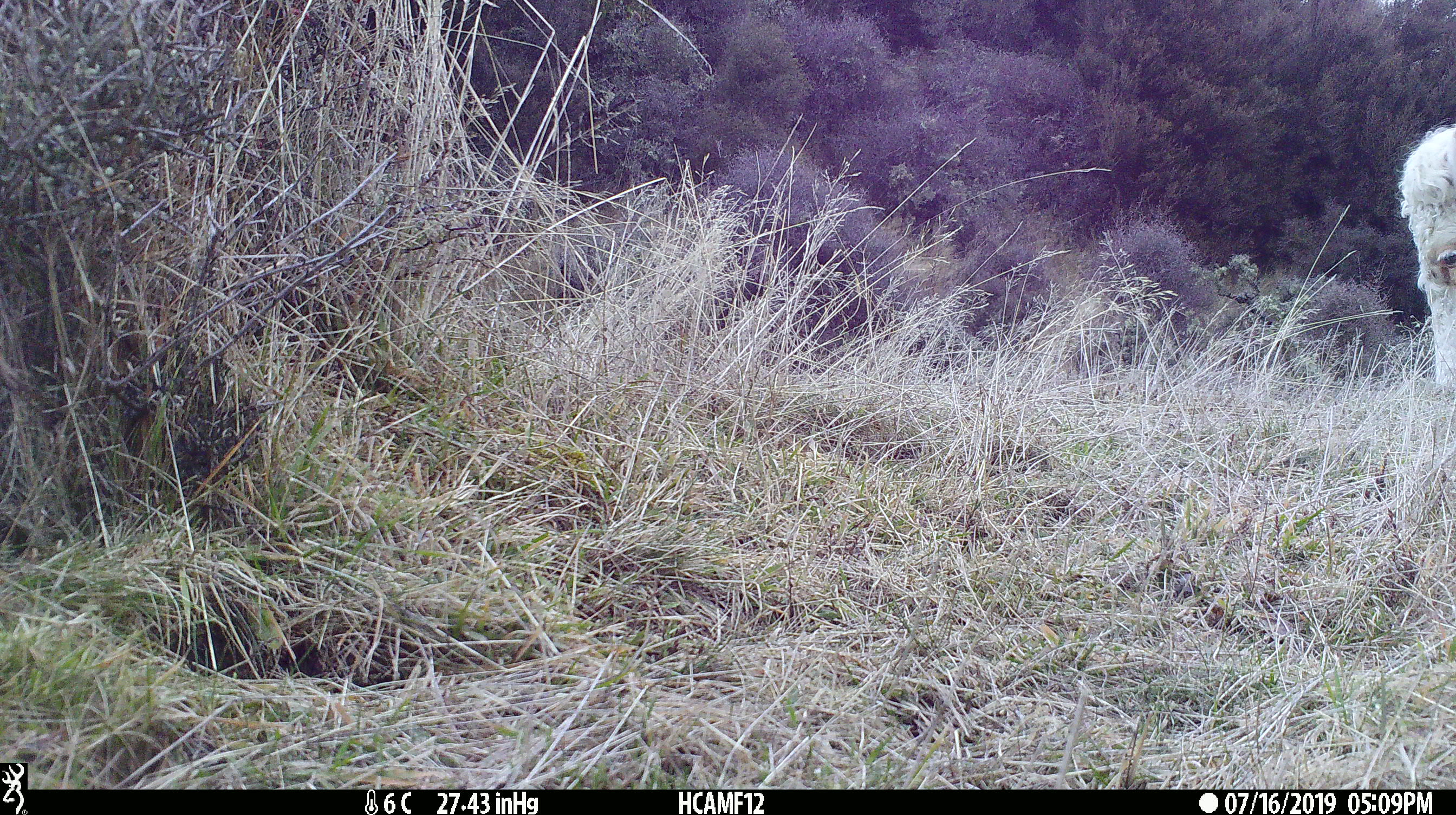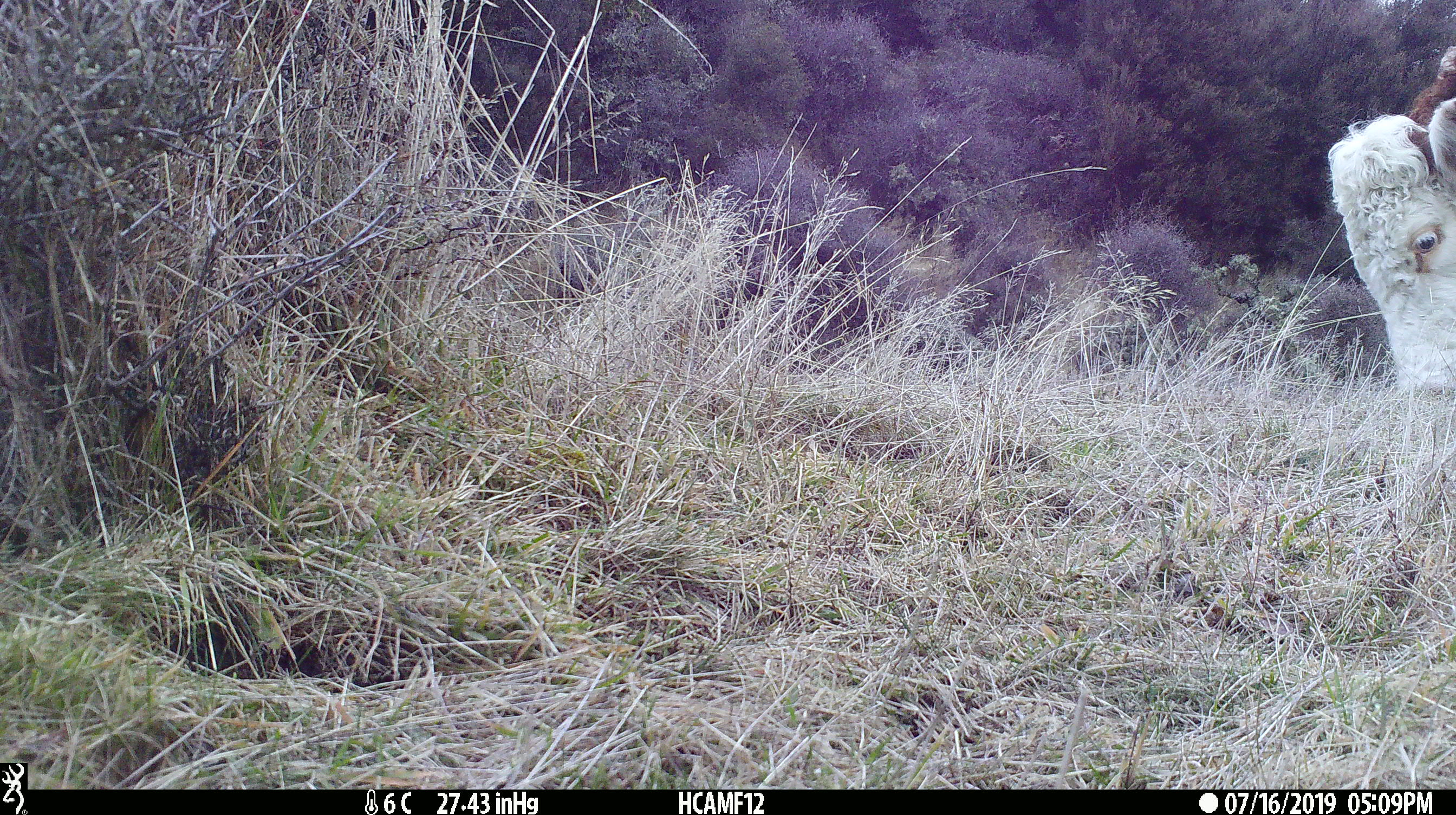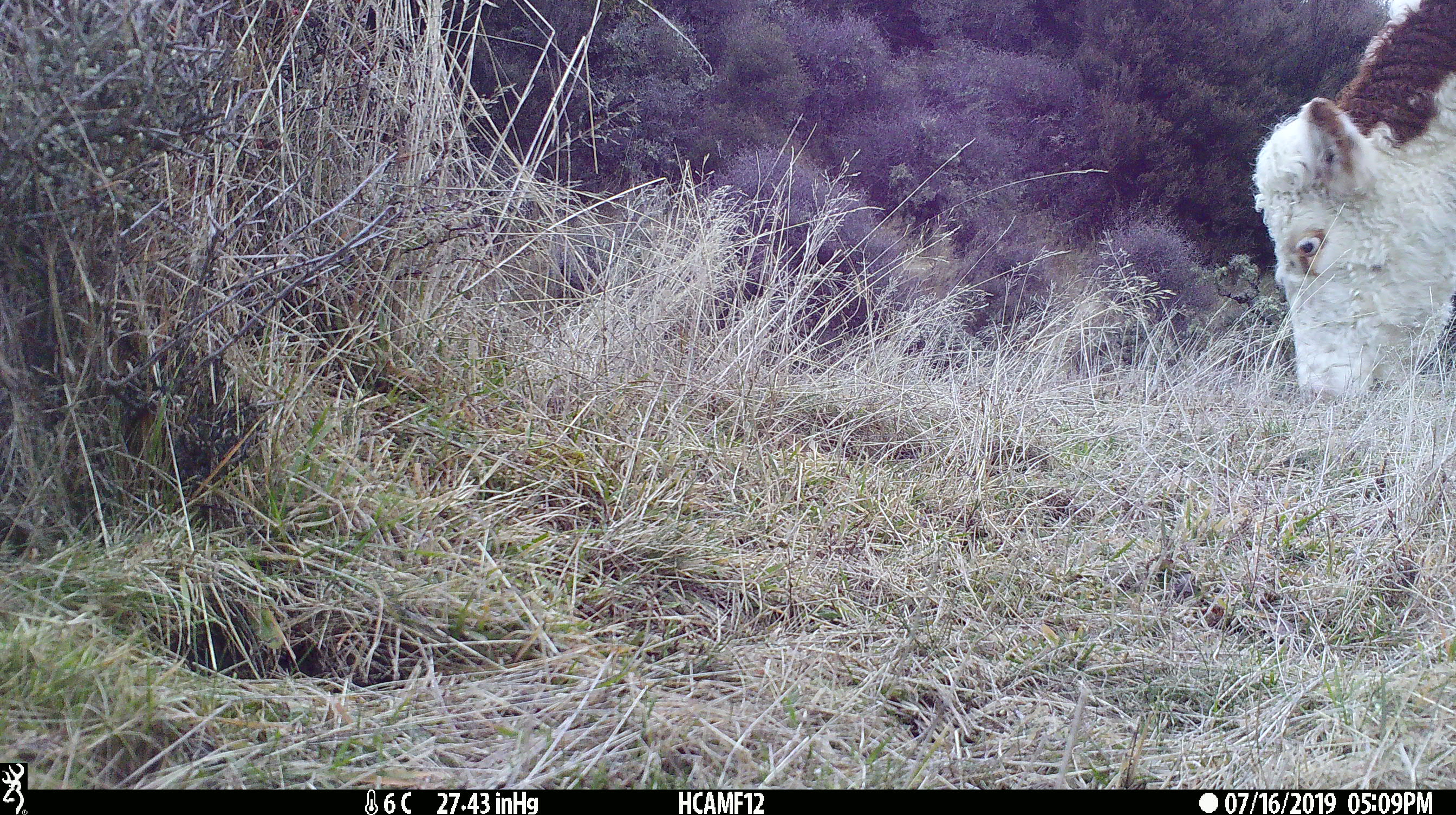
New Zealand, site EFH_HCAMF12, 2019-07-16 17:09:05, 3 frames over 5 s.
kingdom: Animalia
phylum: Chordata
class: Mammalia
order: Artiodactyla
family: Bovidae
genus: Bos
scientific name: Bos taurus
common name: domestic cow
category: cow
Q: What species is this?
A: Cow (domestic cow) (Bos taurus).